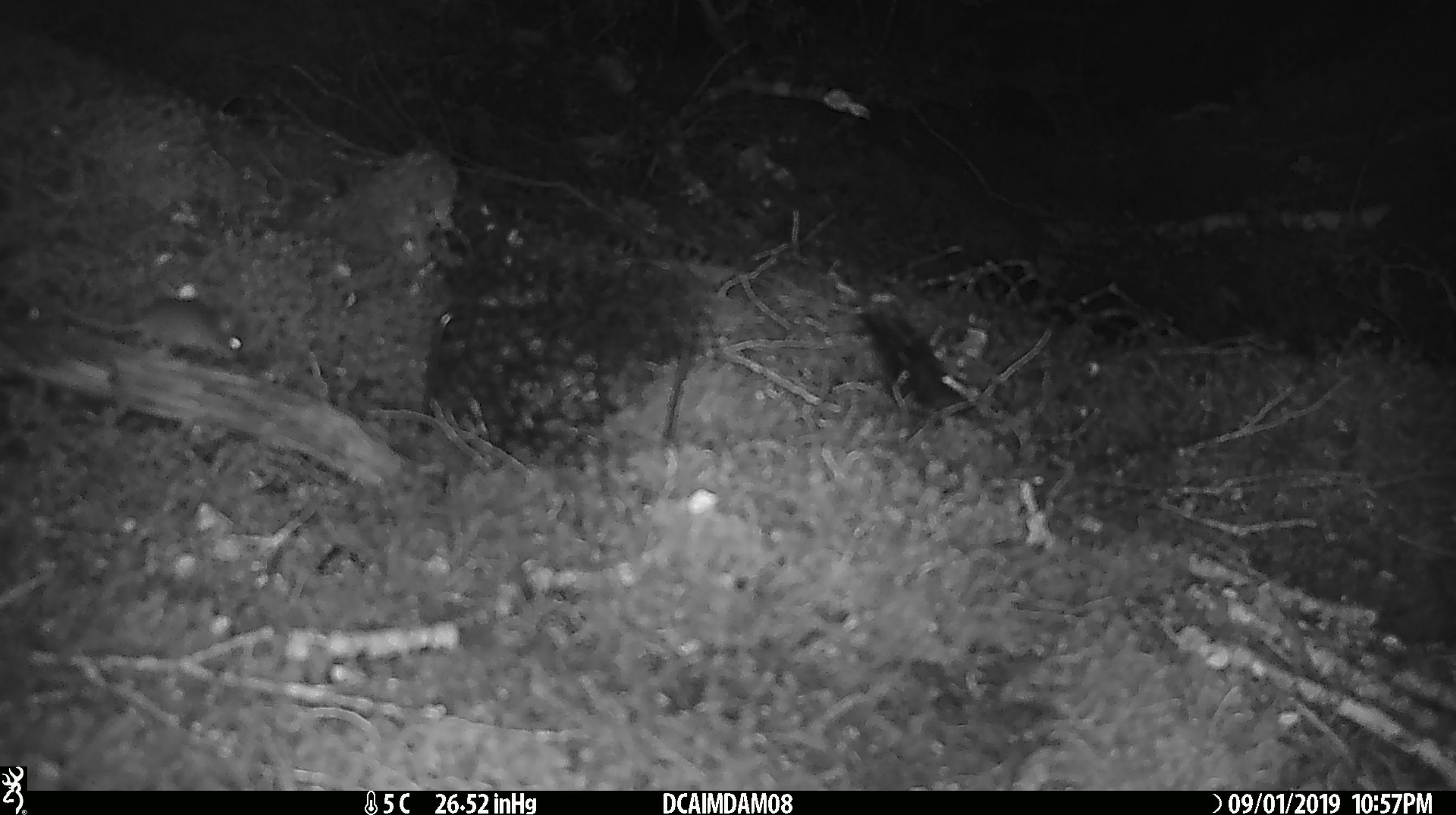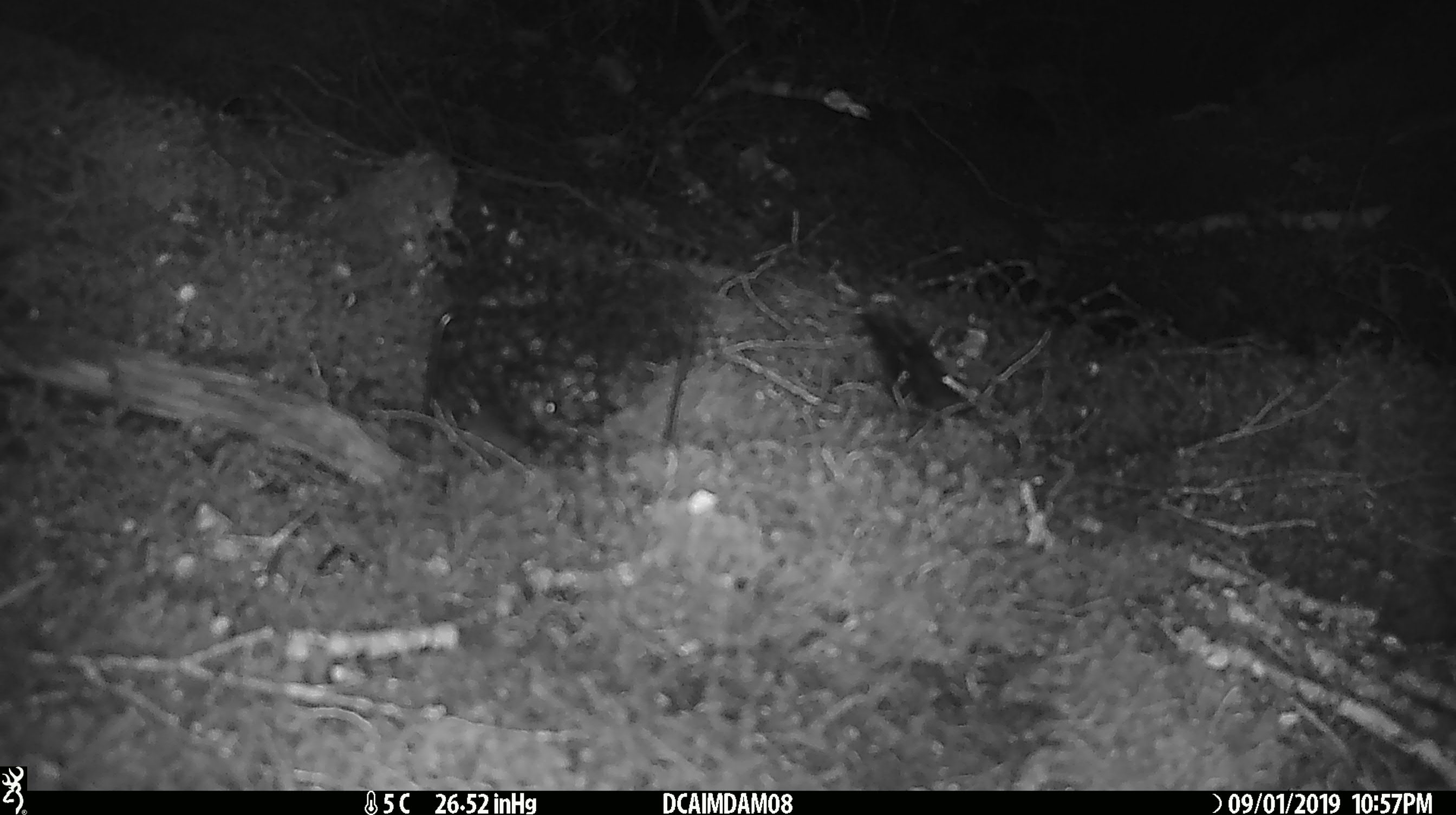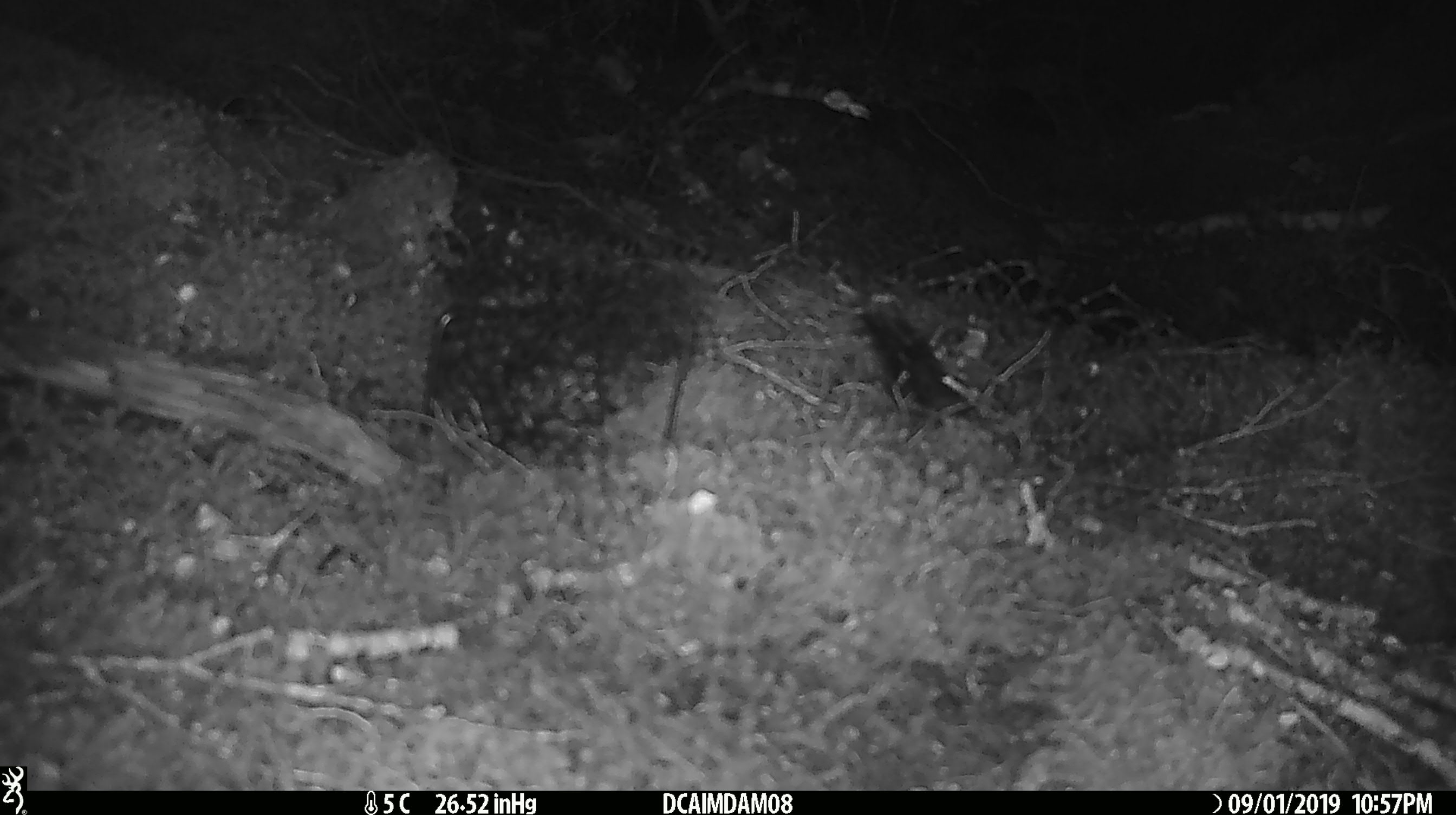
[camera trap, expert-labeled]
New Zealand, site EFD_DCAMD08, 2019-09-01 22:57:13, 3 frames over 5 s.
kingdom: Animalia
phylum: Chordata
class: Mammalia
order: Rodentia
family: Muridae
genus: Mus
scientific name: Mus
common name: mouse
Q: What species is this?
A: Mouse (Mus).